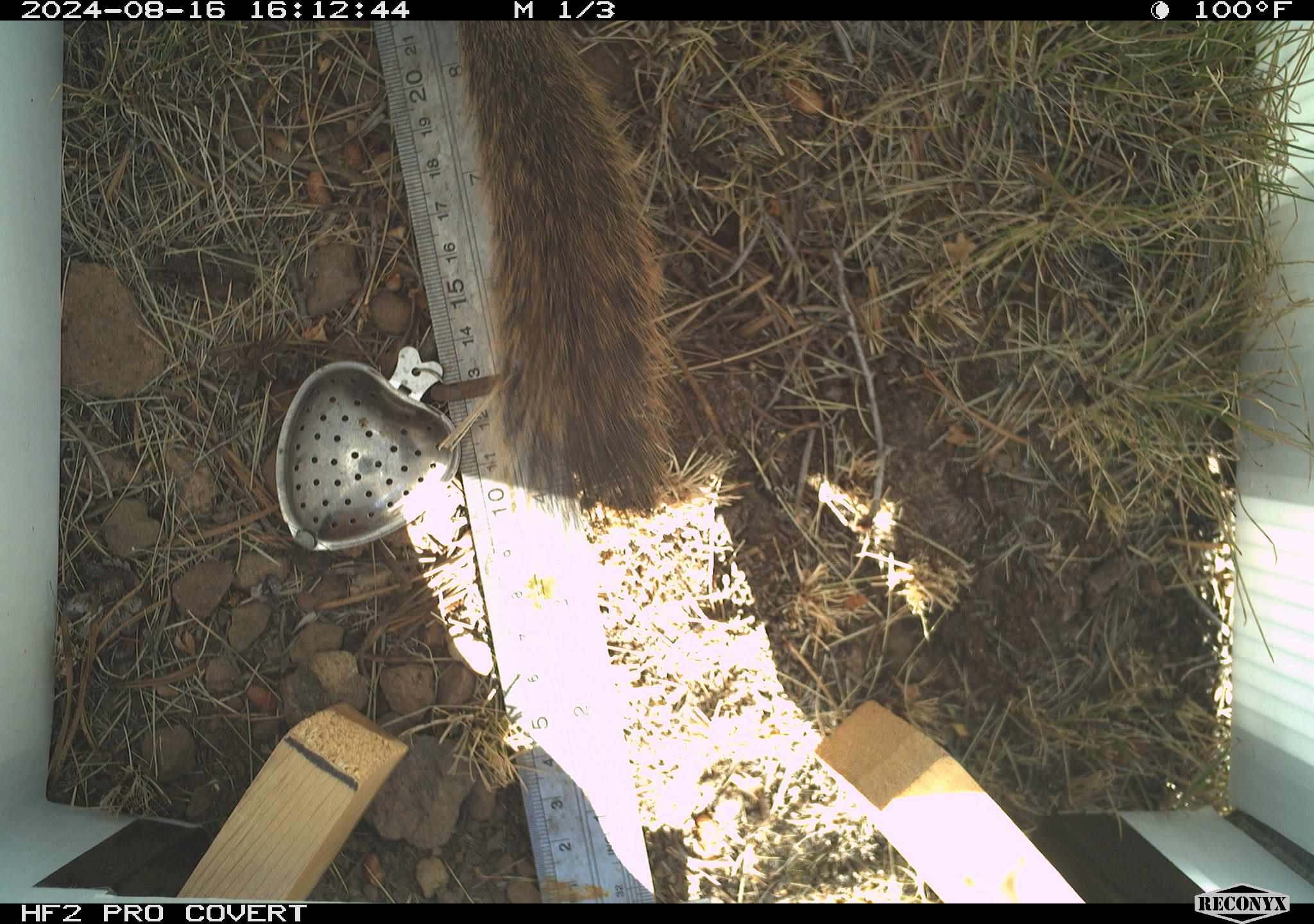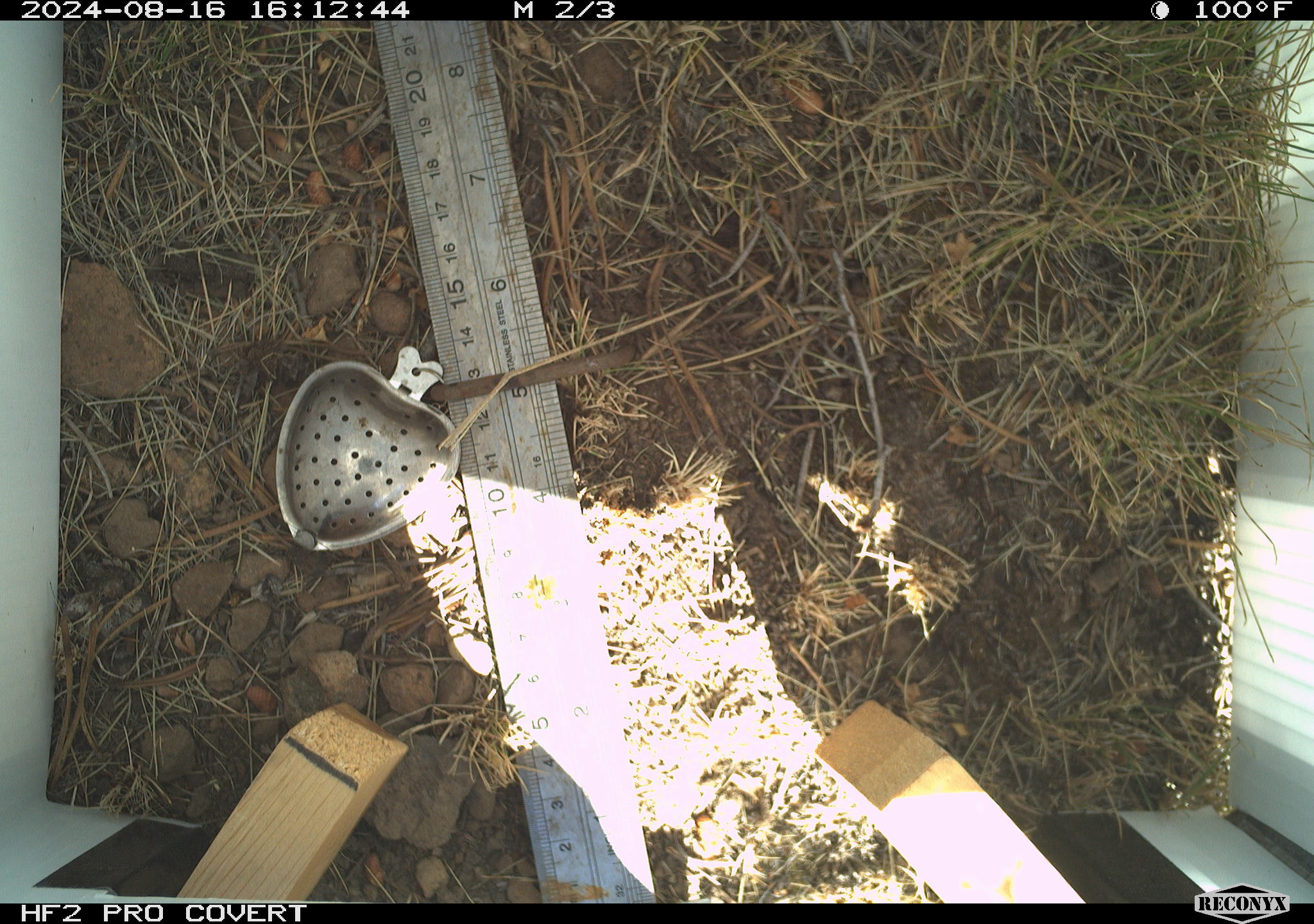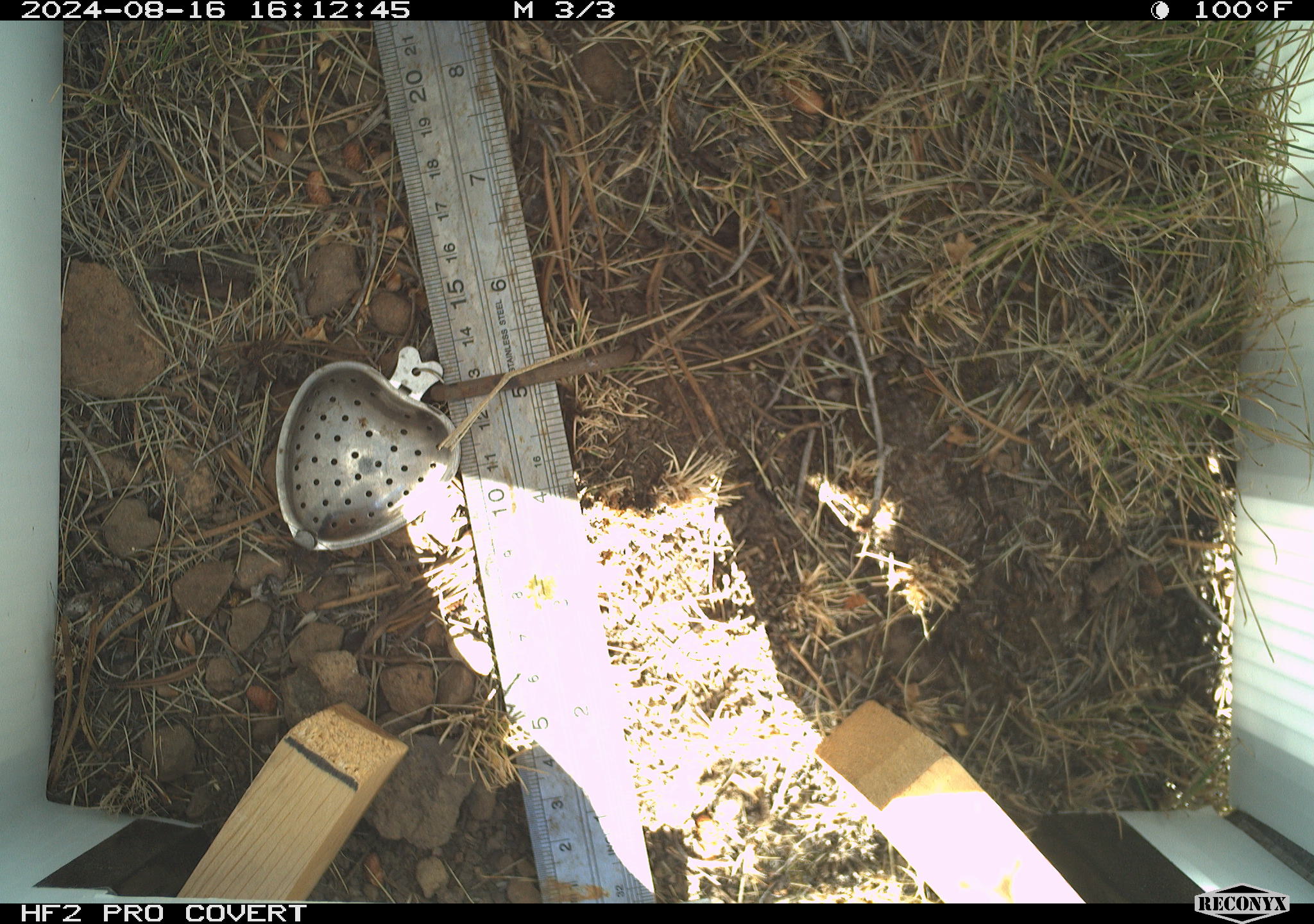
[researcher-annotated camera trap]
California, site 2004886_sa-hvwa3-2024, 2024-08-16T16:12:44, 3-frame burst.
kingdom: Animalia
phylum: Chordata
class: Mammalia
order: Rodentia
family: Sciuridae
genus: Callospermophilus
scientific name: Callospermophilus lateralis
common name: golden mantled ground squirrel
Golden mantled ground squirrel (Callospermophilus lateralis).